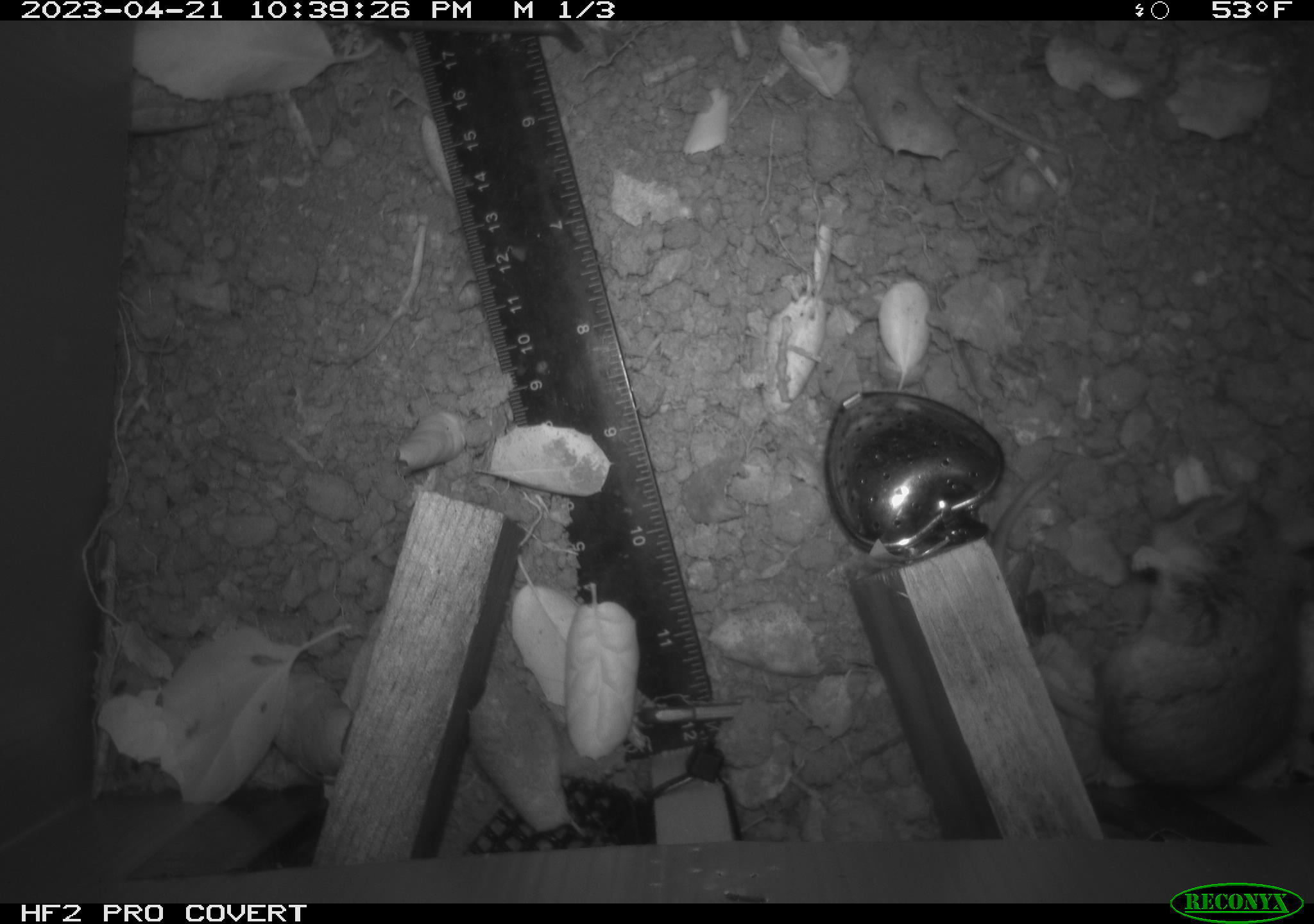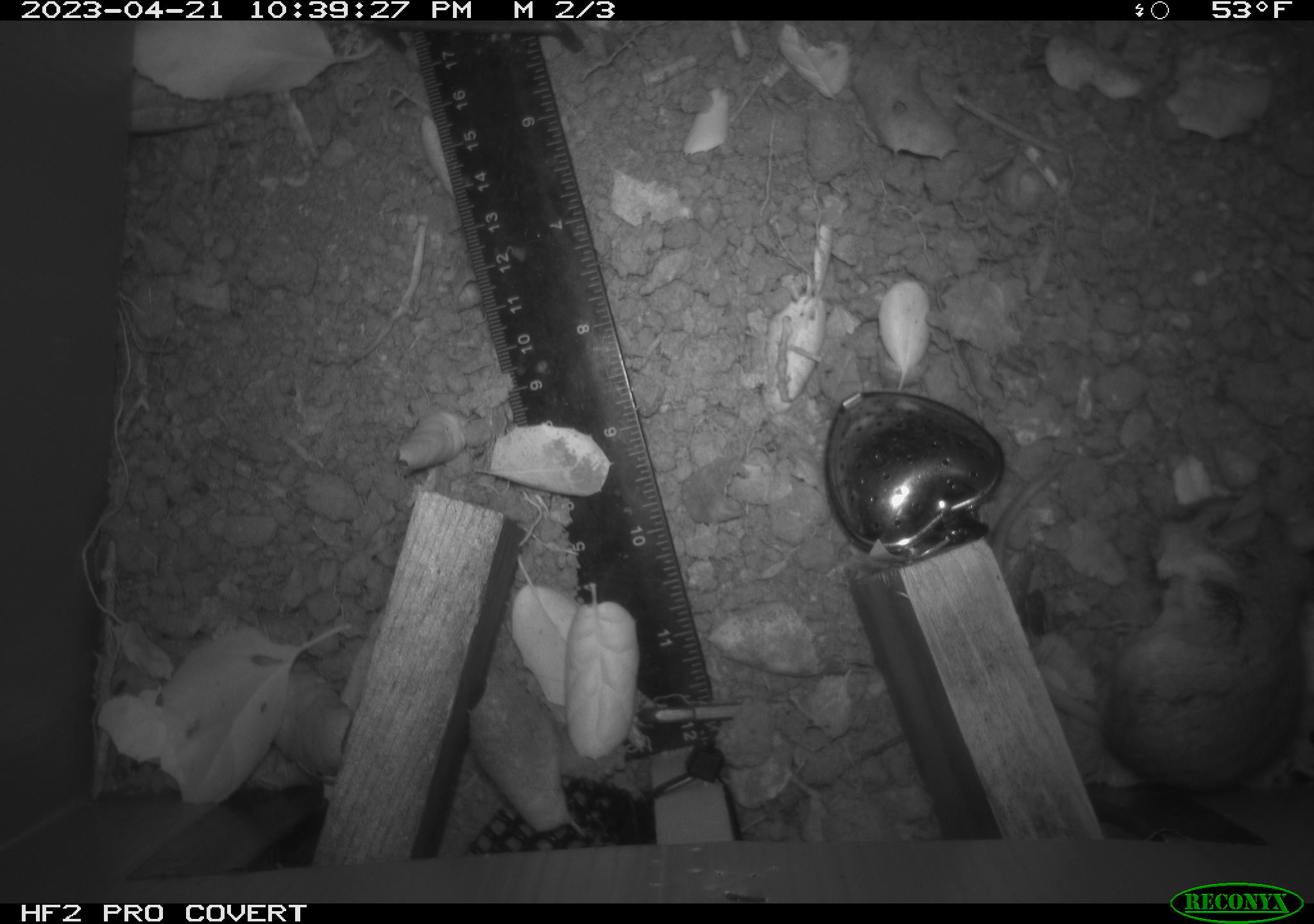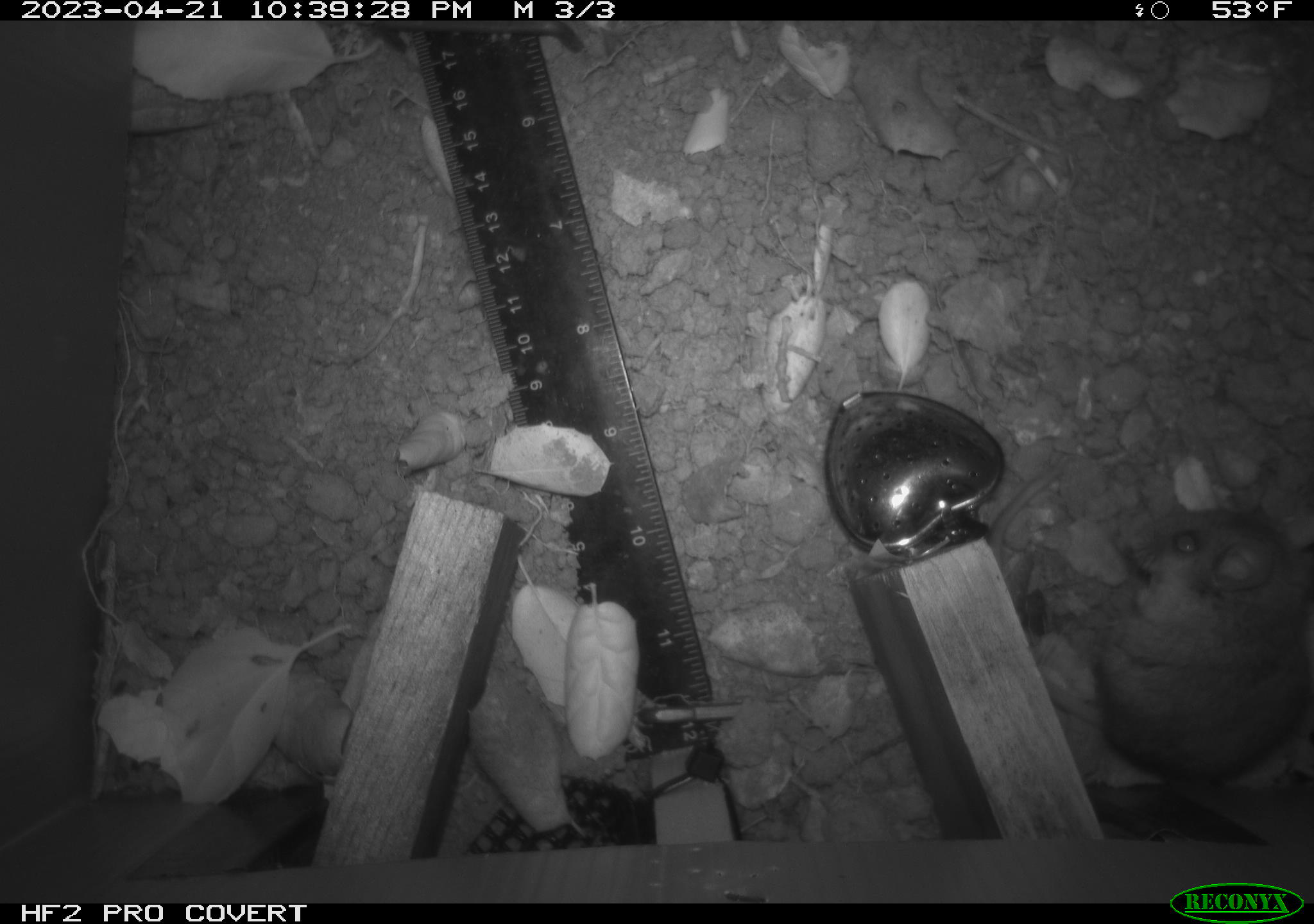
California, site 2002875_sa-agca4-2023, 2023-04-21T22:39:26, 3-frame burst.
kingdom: Animalia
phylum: Chordata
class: Mammalia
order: Rodentia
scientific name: Rodentia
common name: mouse species